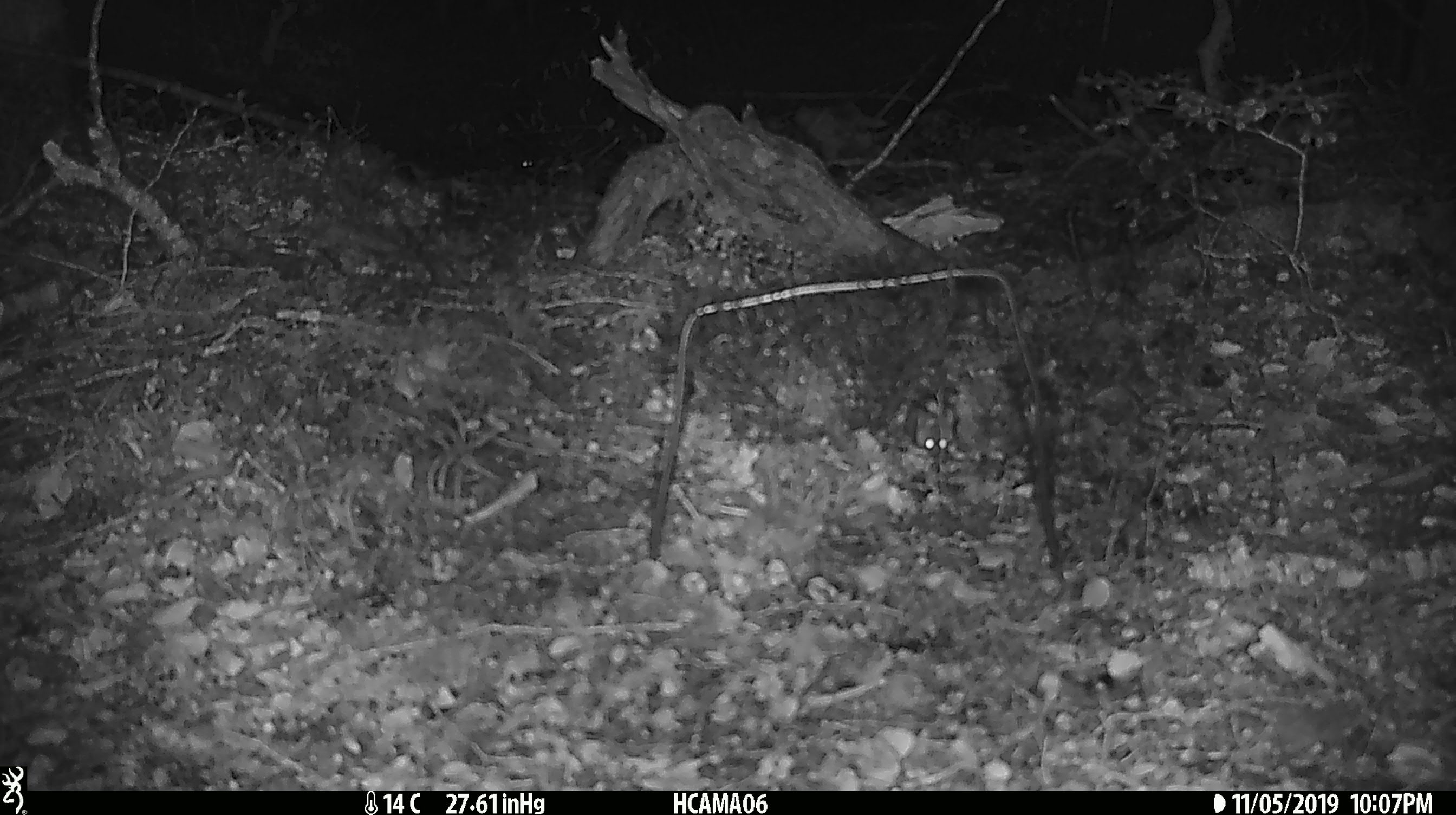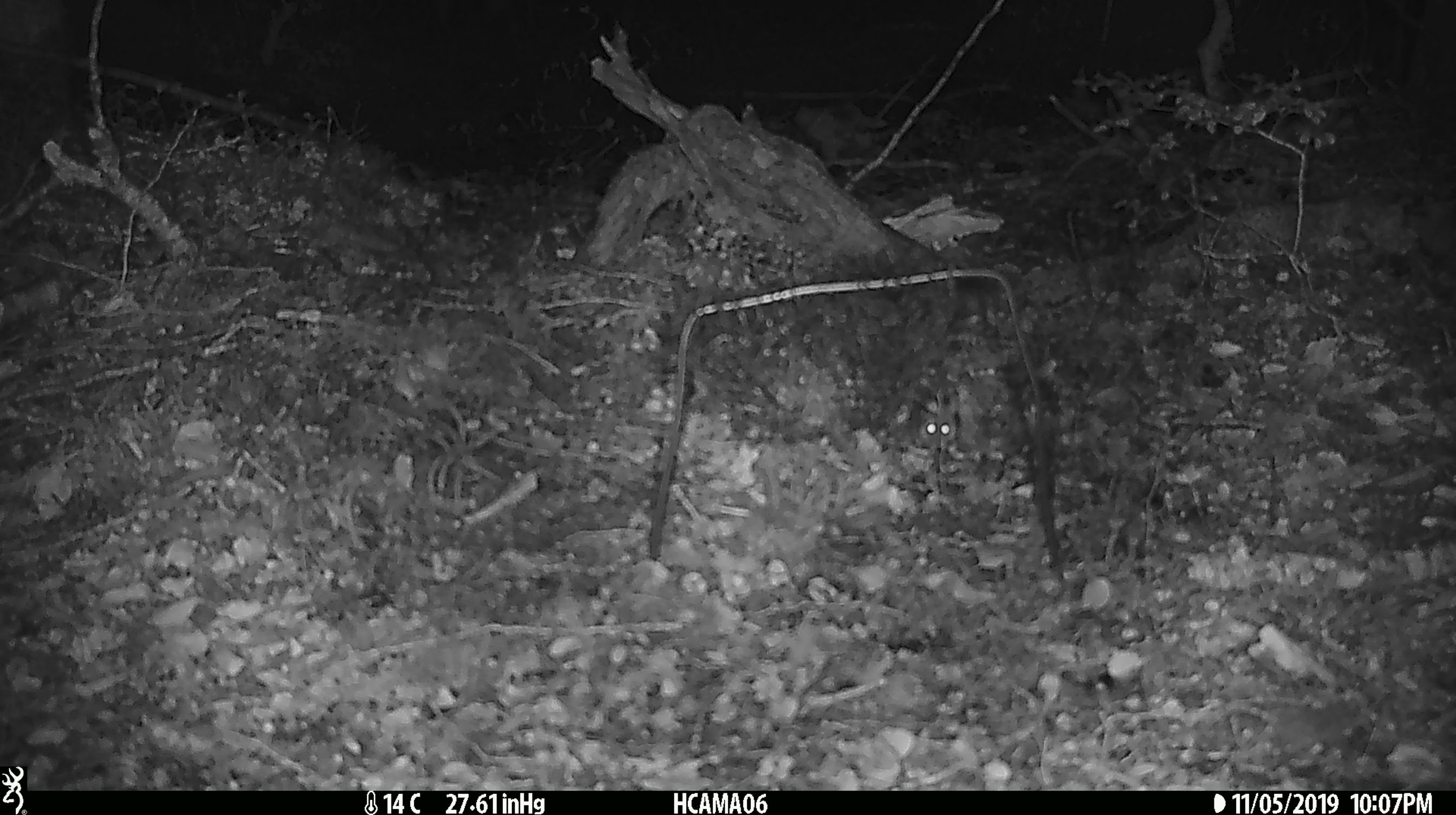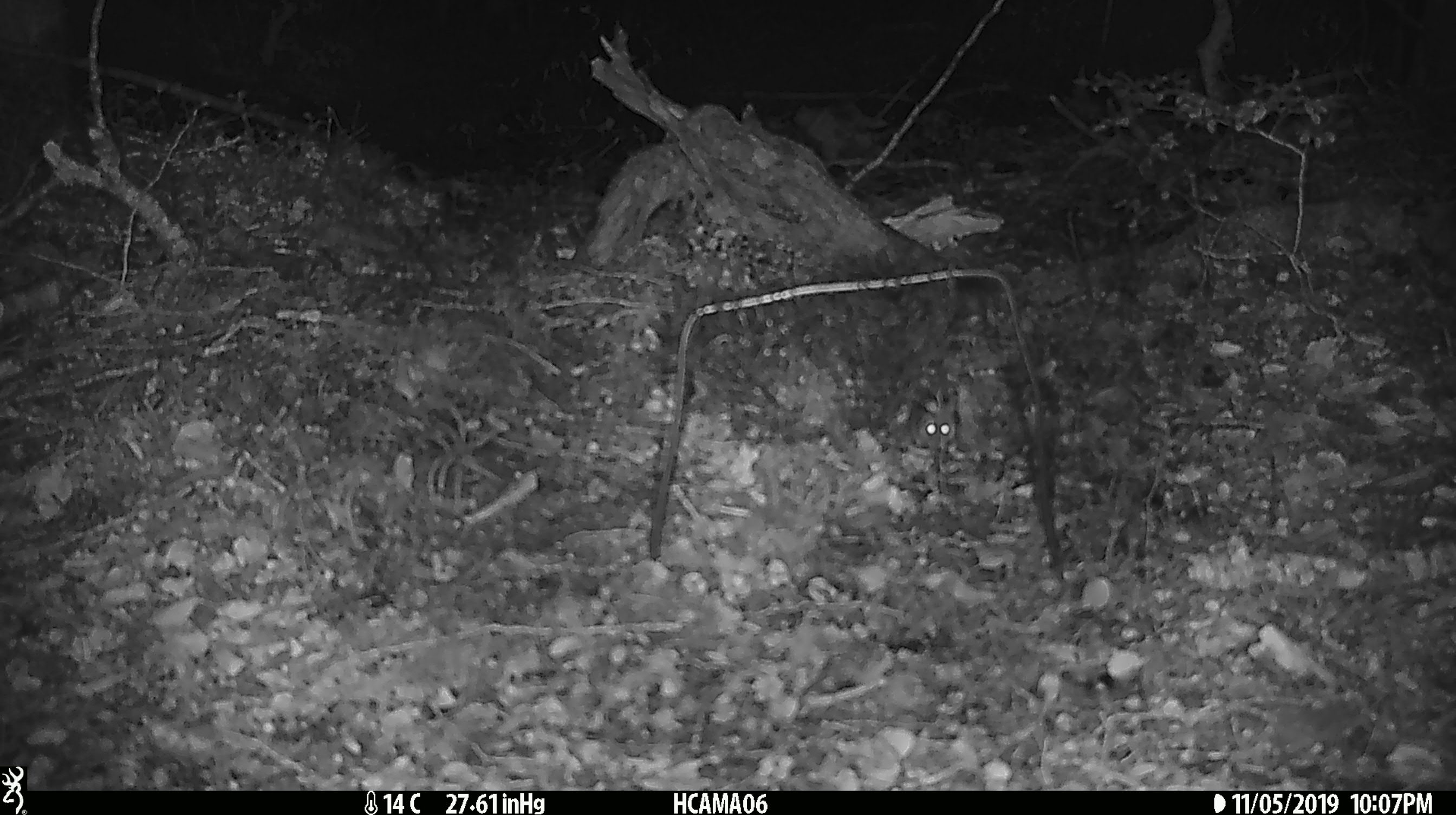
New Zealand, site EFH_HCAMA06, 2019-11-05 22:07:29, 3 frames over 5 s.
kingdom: Animalia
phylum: Chordata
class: Mammalia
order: Rodentia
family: Muridae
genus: Mus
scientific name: Mus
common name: mouse